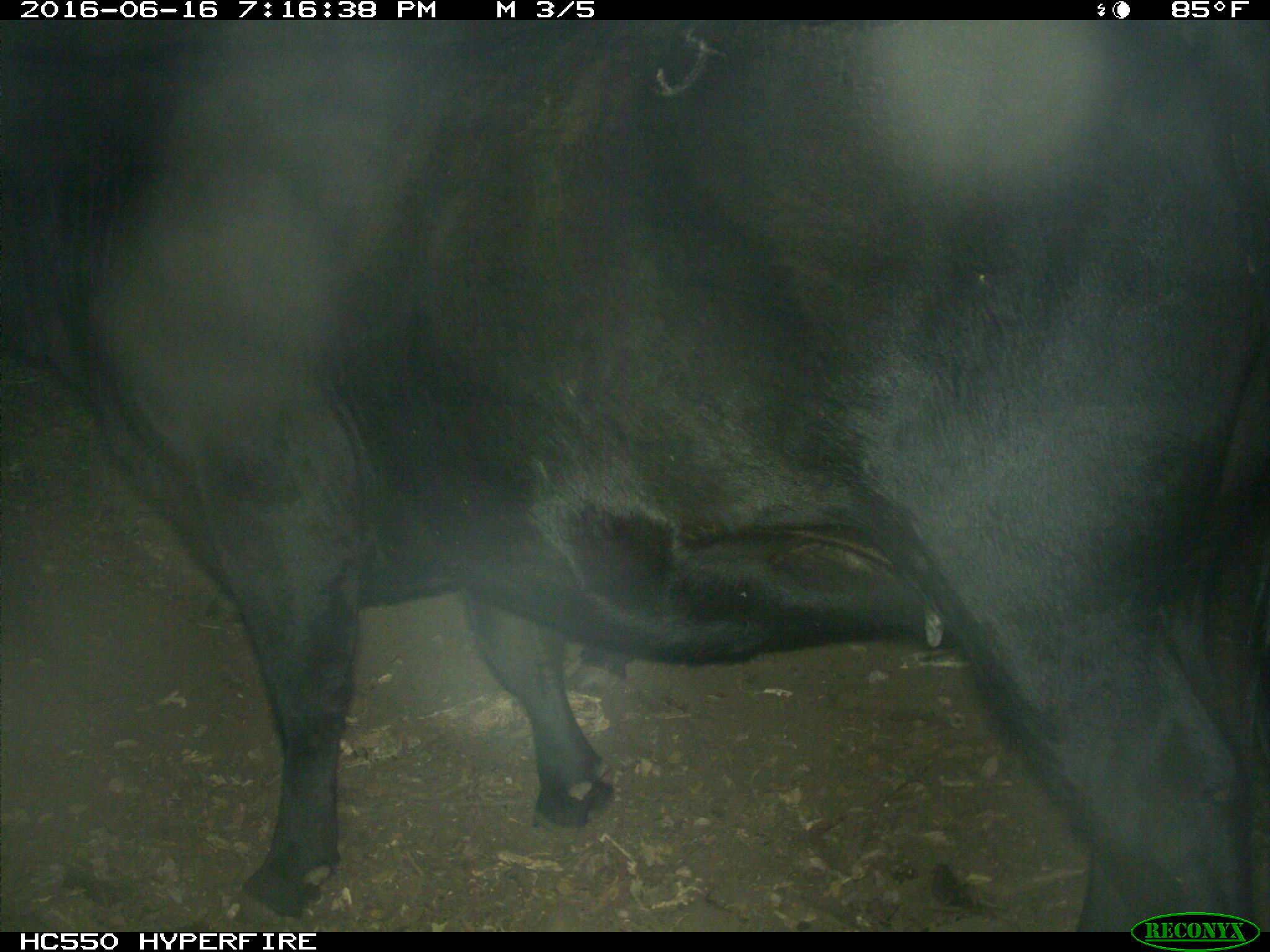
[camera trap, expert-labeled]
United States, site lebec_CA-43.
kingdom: Animalia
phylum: Chordata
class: Mammalia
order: Artiodactyla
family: Bovidae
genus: Bos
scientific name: Bos taurus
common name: domestic cow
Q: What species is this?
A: Bos taurus (domestic cow).